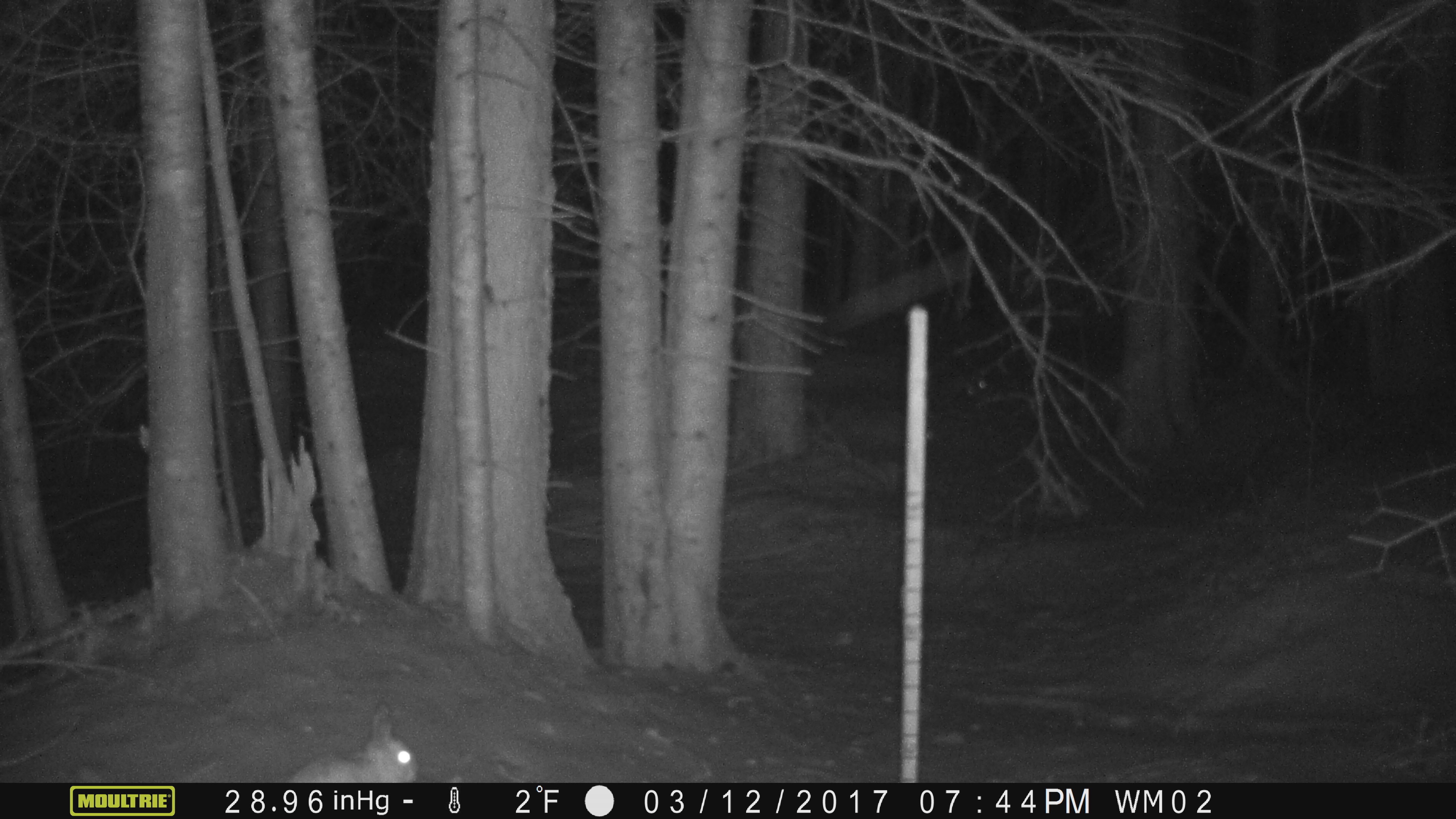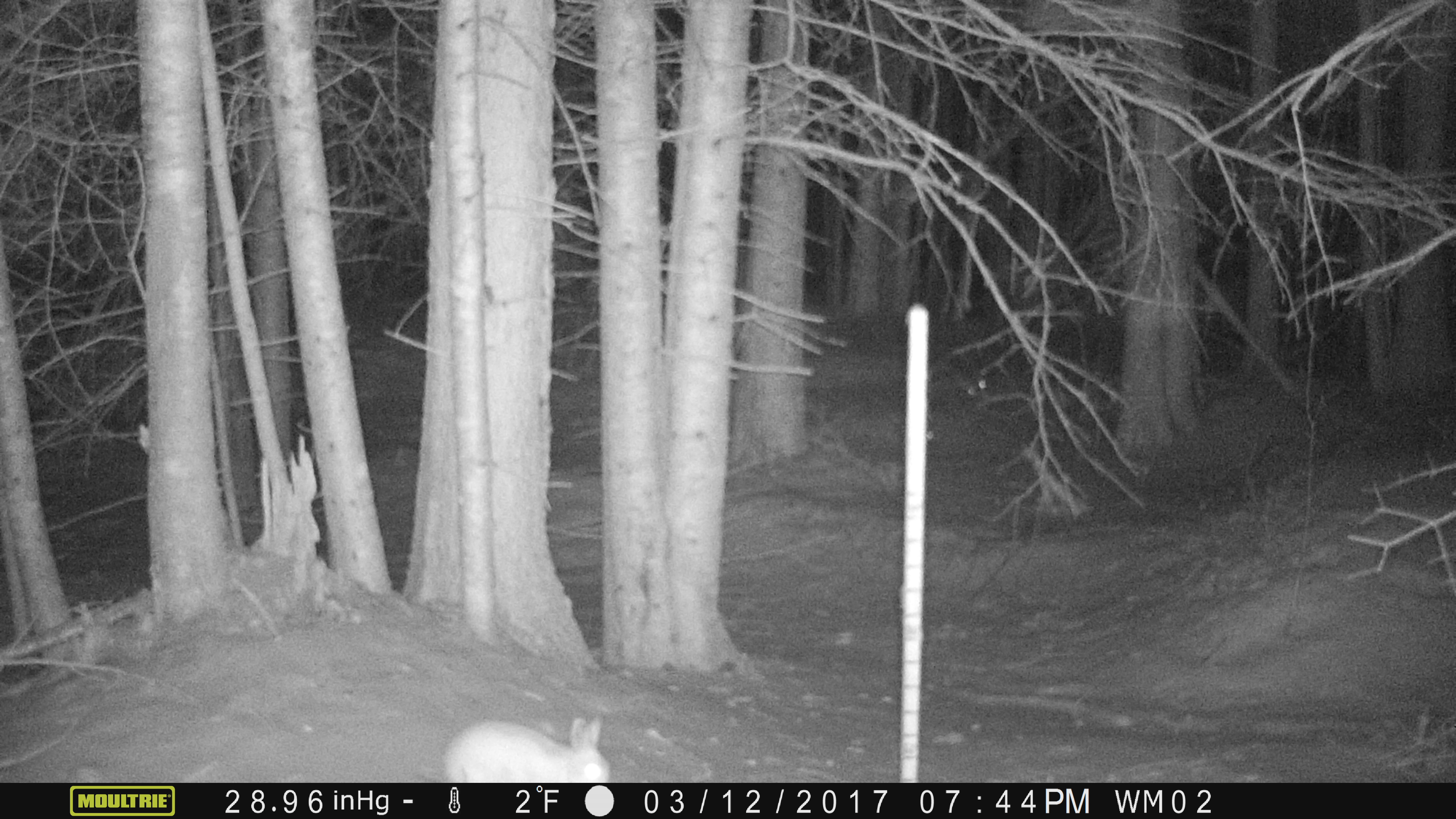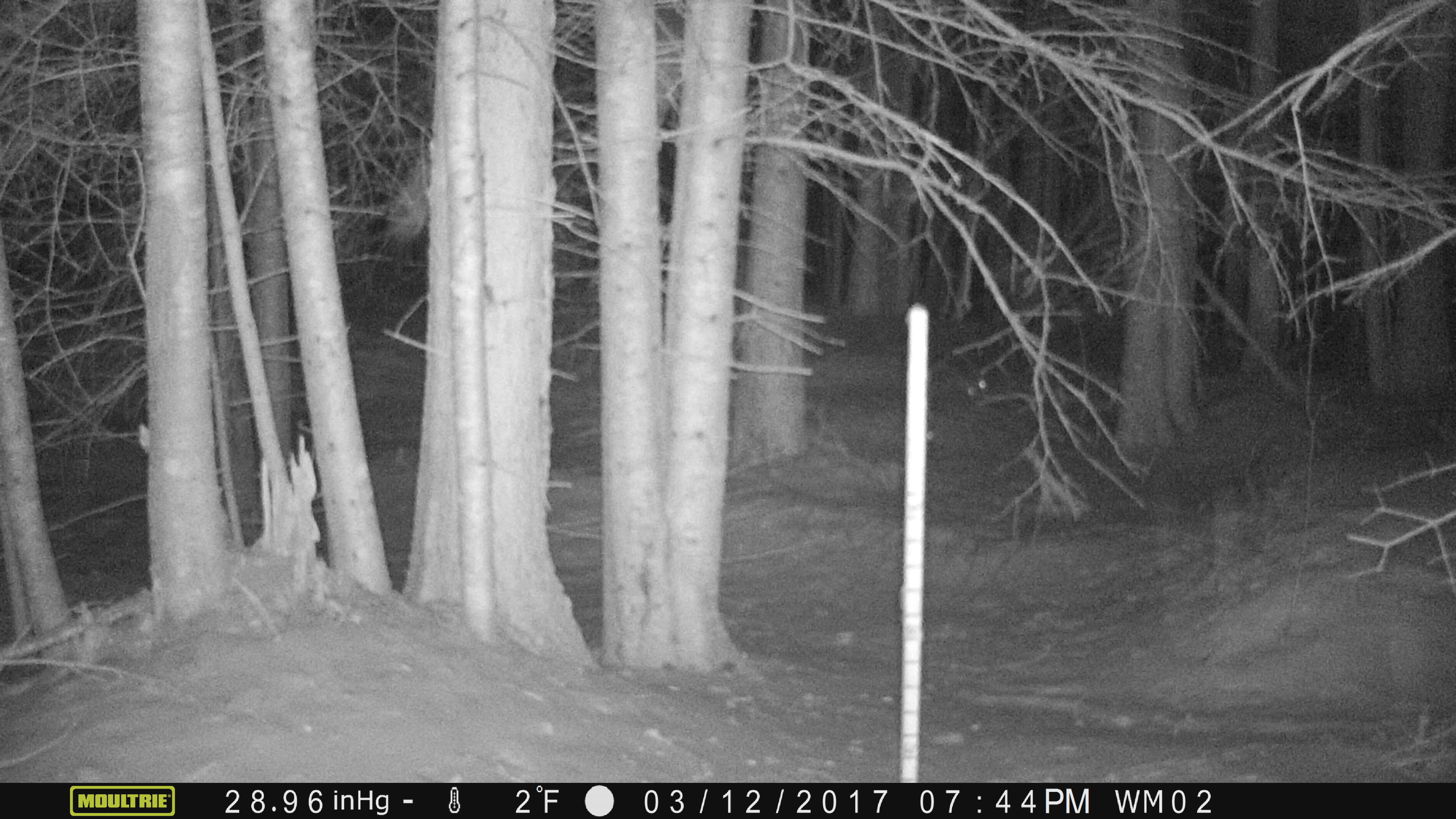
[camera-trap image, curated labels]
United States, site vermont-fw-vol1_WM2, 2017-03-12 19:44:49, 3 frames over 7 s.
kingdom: Animalia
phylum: Chordata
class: Mammalia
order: Lagomorpha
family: Leporidae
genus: Lepus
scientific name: Lepus americanus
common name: snowshoe hare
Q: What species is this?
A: Snowshoe hare (Lepus americanus).